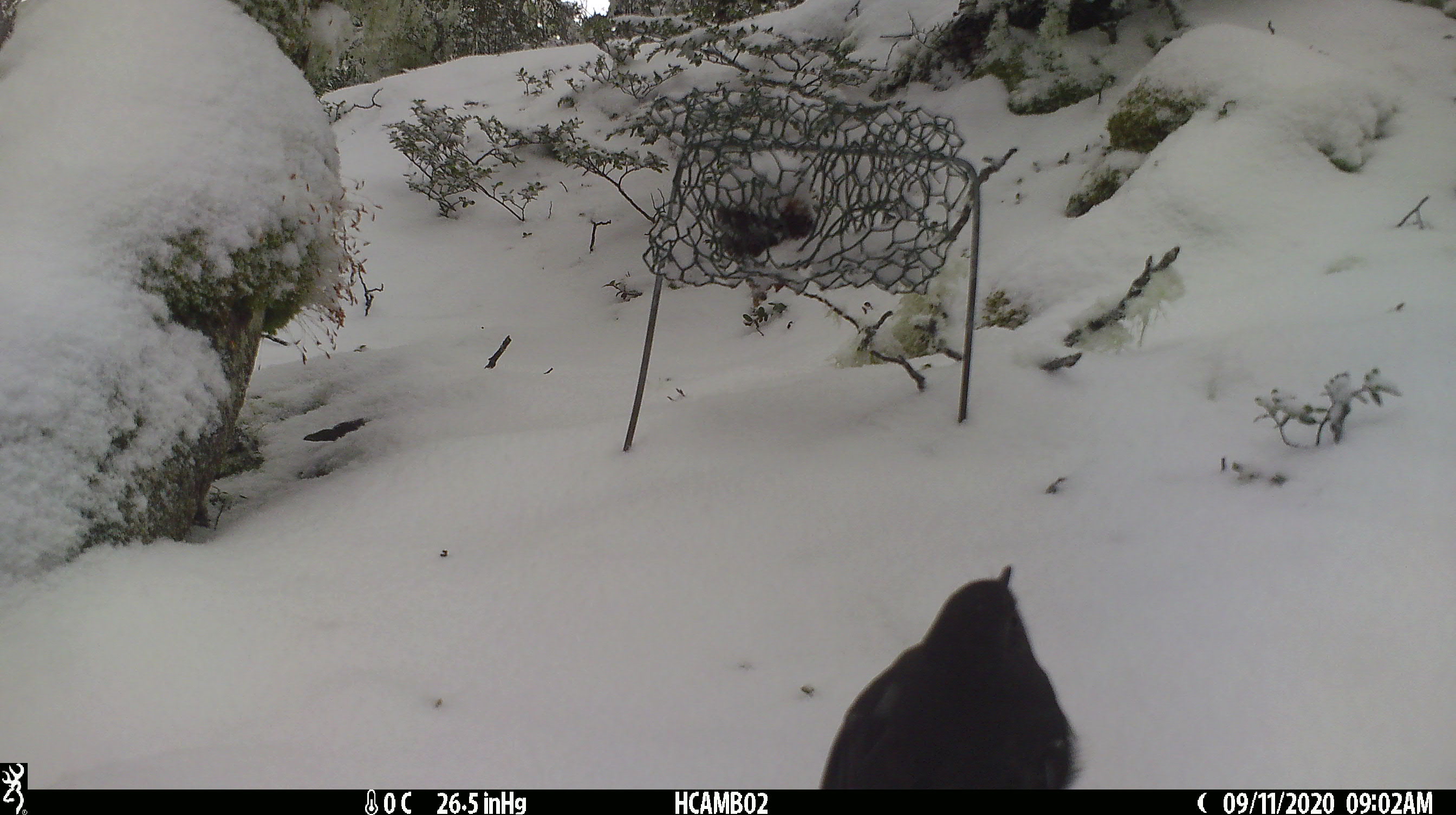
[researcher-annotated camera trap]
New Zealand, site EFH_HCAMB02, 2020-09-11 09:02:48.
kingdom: Animalia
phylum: Chordata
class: Aves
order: Passeriformes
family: Petroicidae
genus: Petroica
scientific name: Petroica australis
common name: new zealand robin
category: robin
Robin (new zealand robin) (Petroica australis).